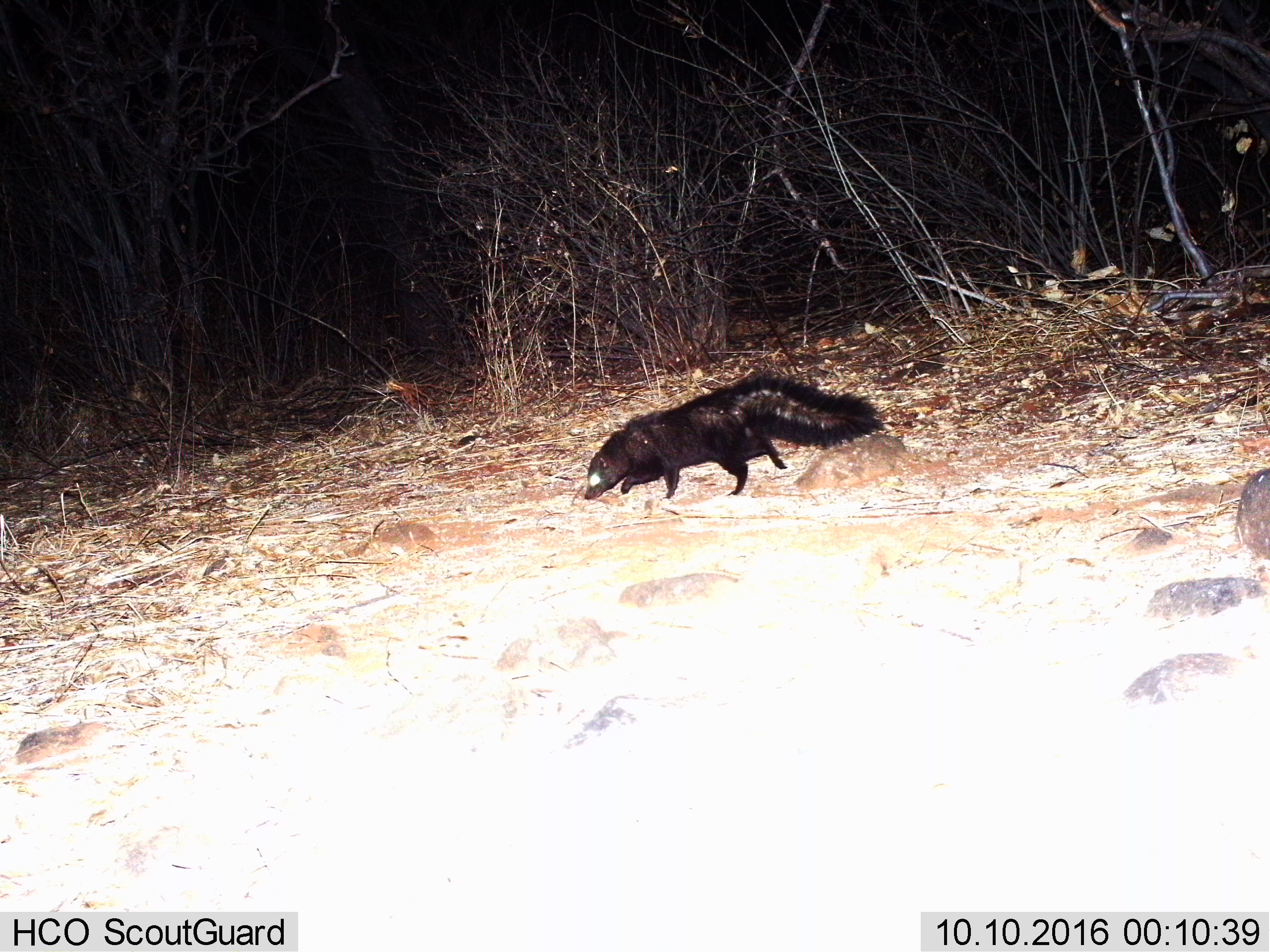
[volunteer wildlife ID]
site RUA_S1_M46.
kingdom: Animalia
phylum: Chordata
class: Mammalia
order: Carnivora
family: Herpestidae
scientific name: Herpestidae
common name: mongoose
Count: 1.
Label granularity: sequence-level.